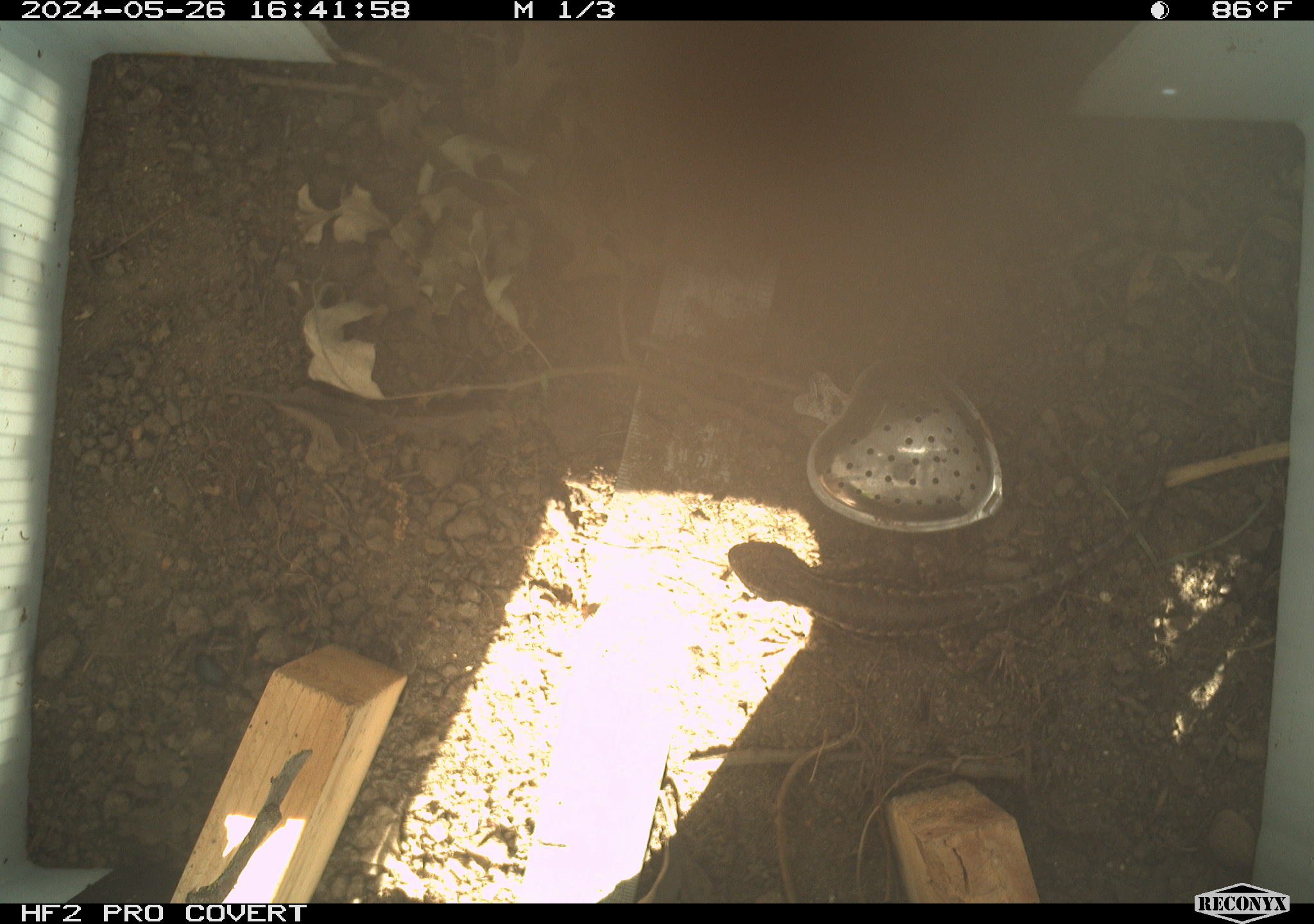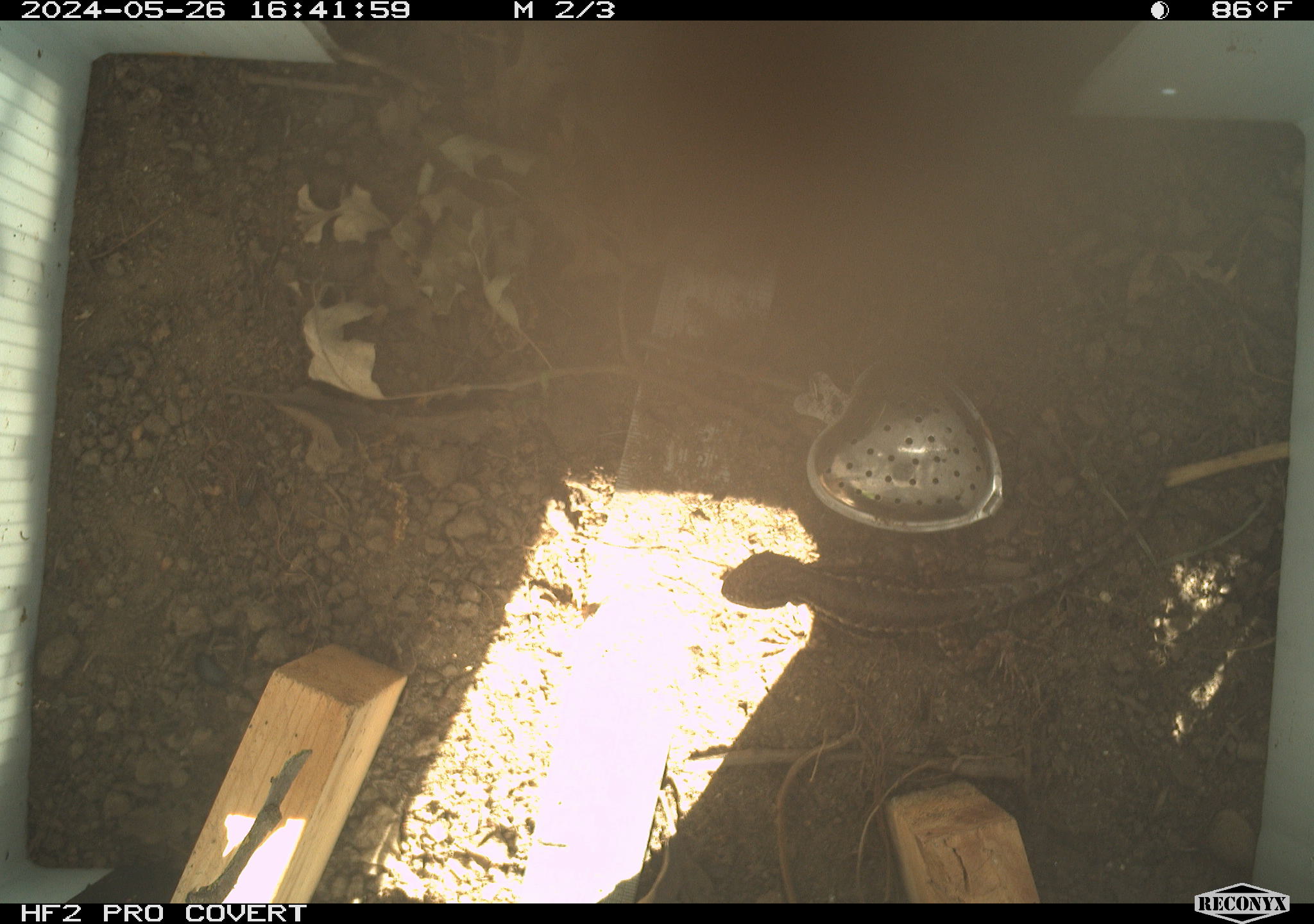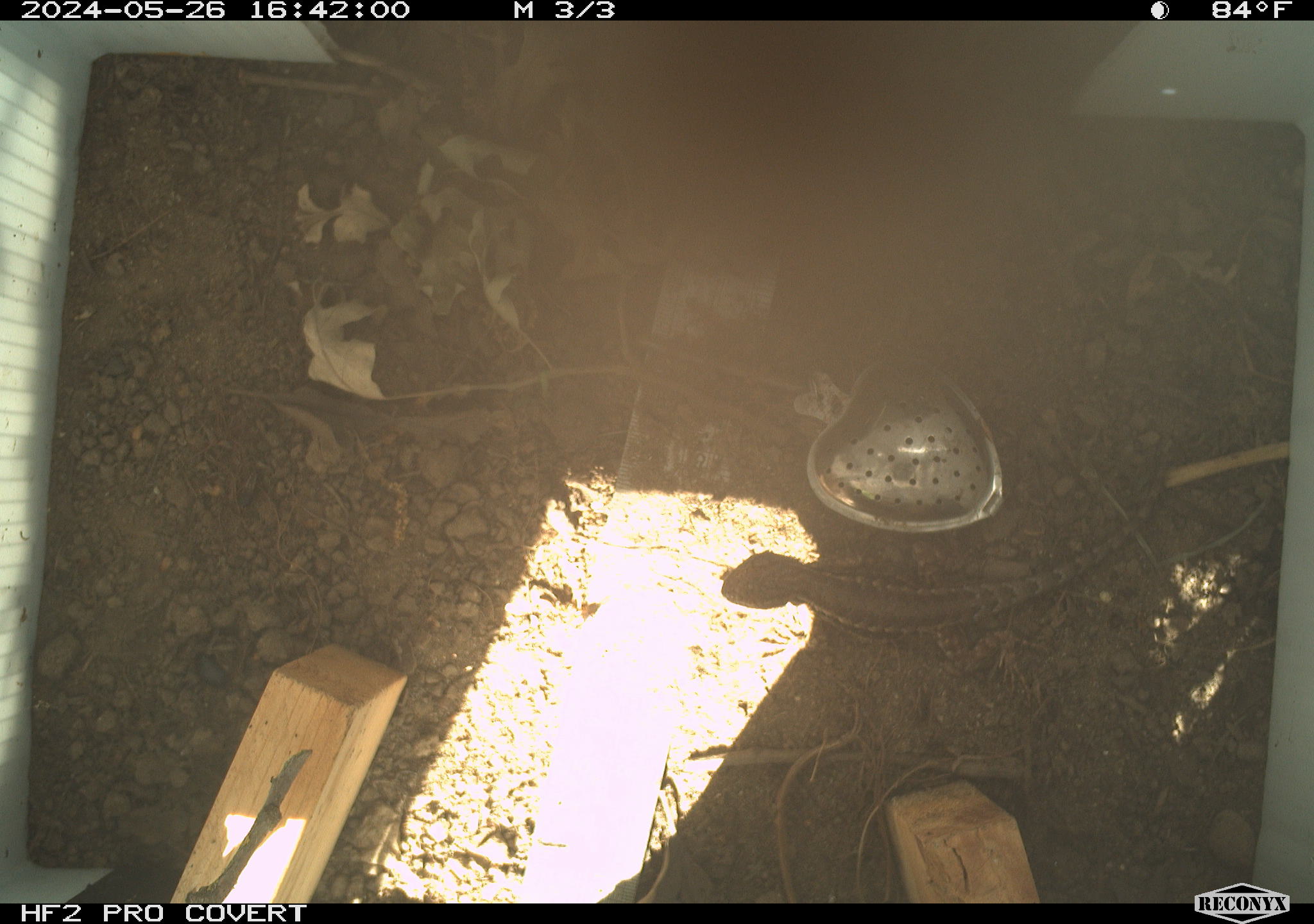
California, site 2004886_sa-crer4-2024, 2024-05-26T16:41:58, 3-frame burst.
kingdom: Animalia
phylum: Chordata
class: Reptilia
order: Squamata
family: Phrynosomatidae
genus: Sceloporus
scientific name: Sceloporus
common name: spiny lizards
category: sceloporus species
Sceloporus species (spiny lizards) (Sceloporus).